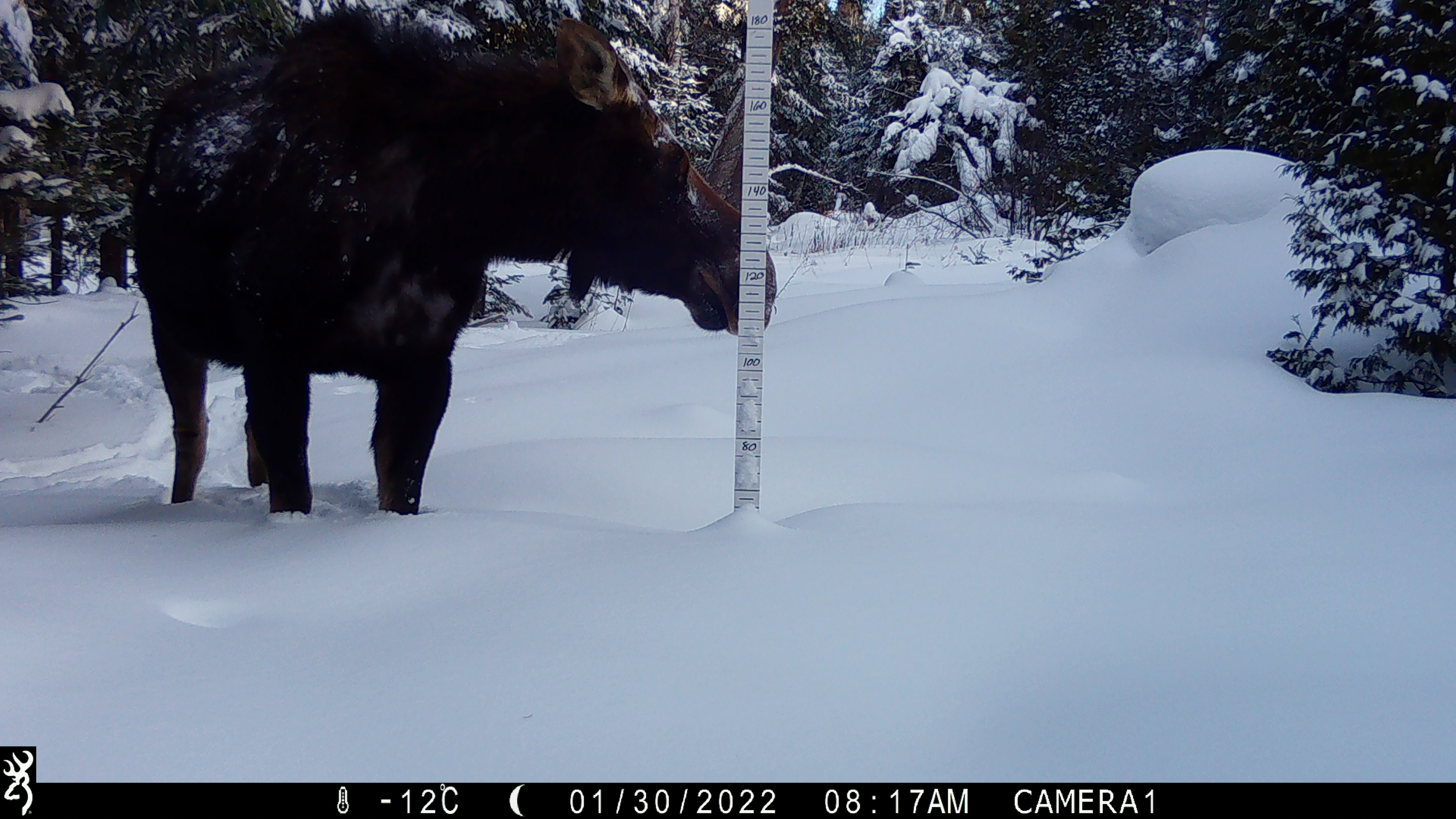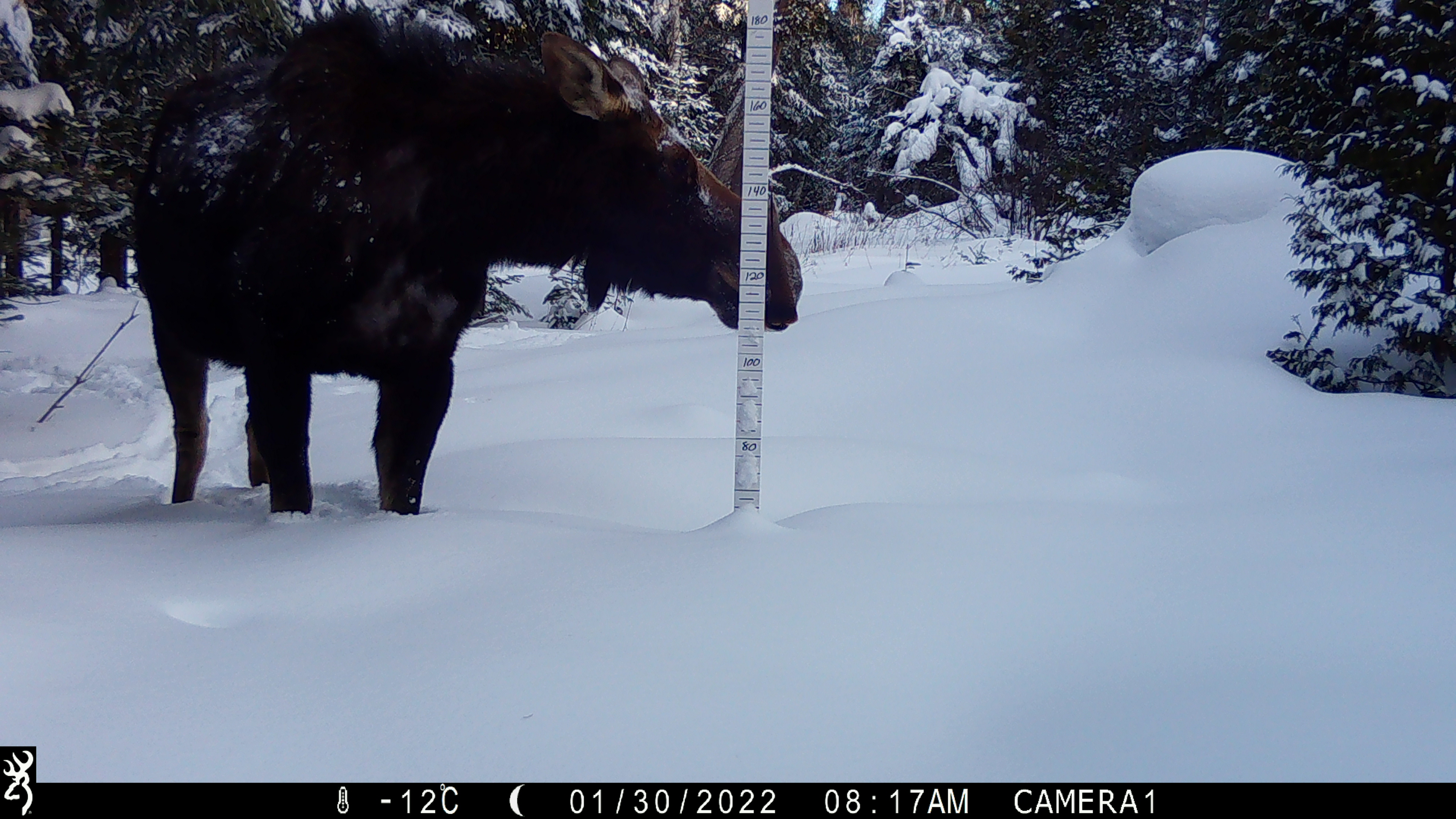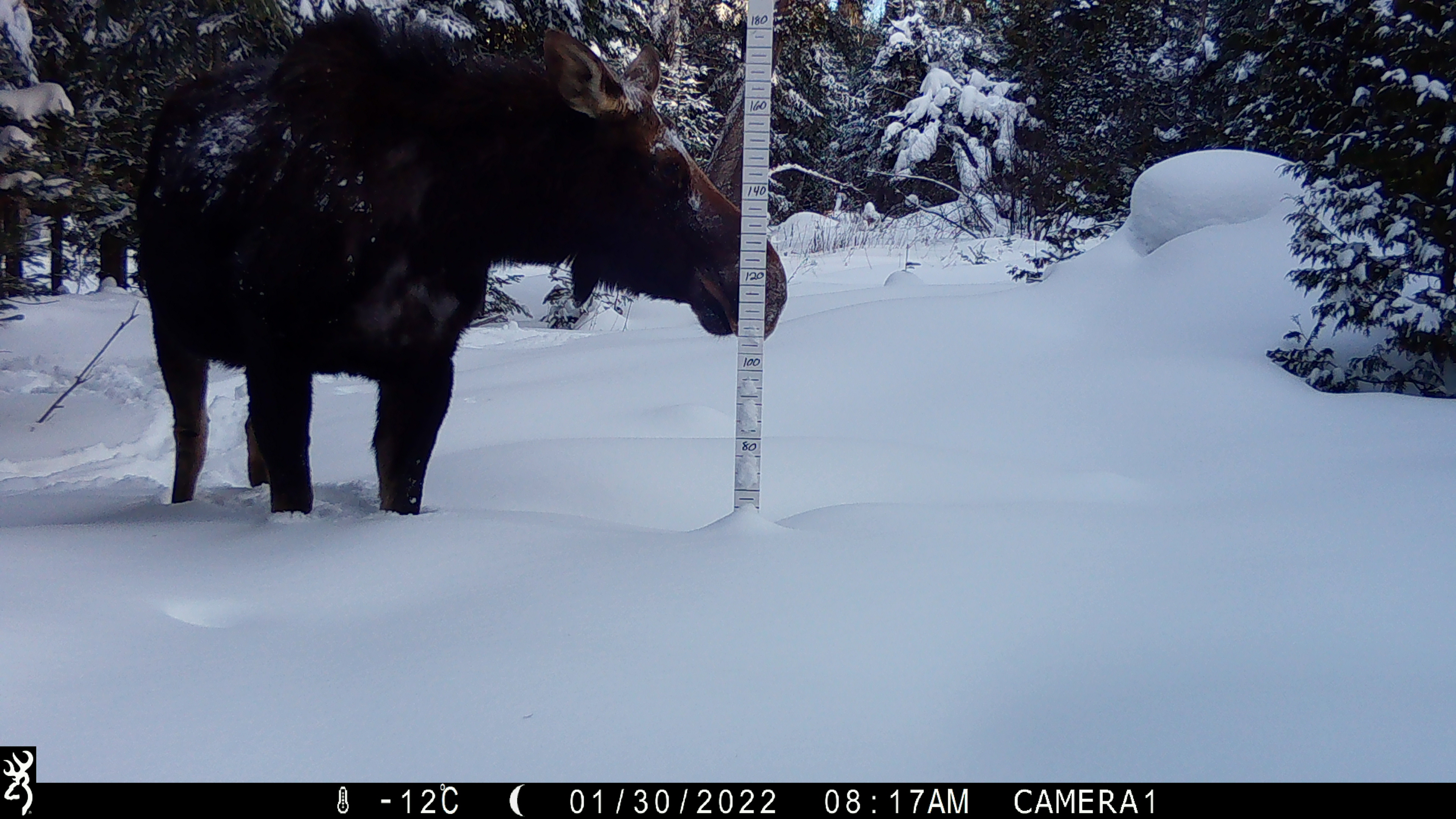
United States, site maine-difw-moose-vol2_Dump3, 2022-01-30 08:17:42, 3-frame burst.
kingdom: Animalia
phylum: Chordata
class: Mammalia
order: Artiodactyla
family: Cervidae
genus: Alces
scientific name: Alces alces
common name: moose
Moose (Alces alces).